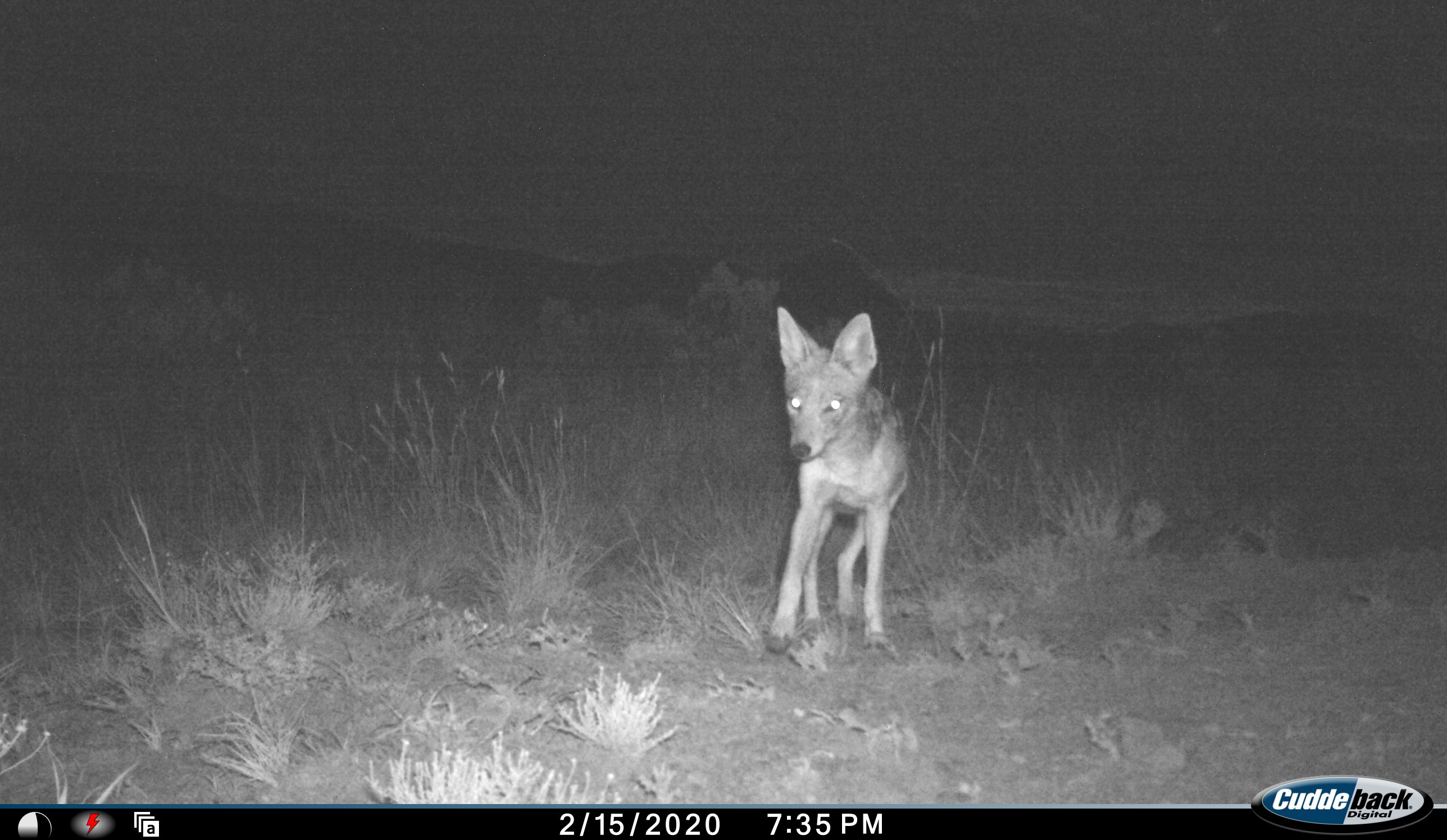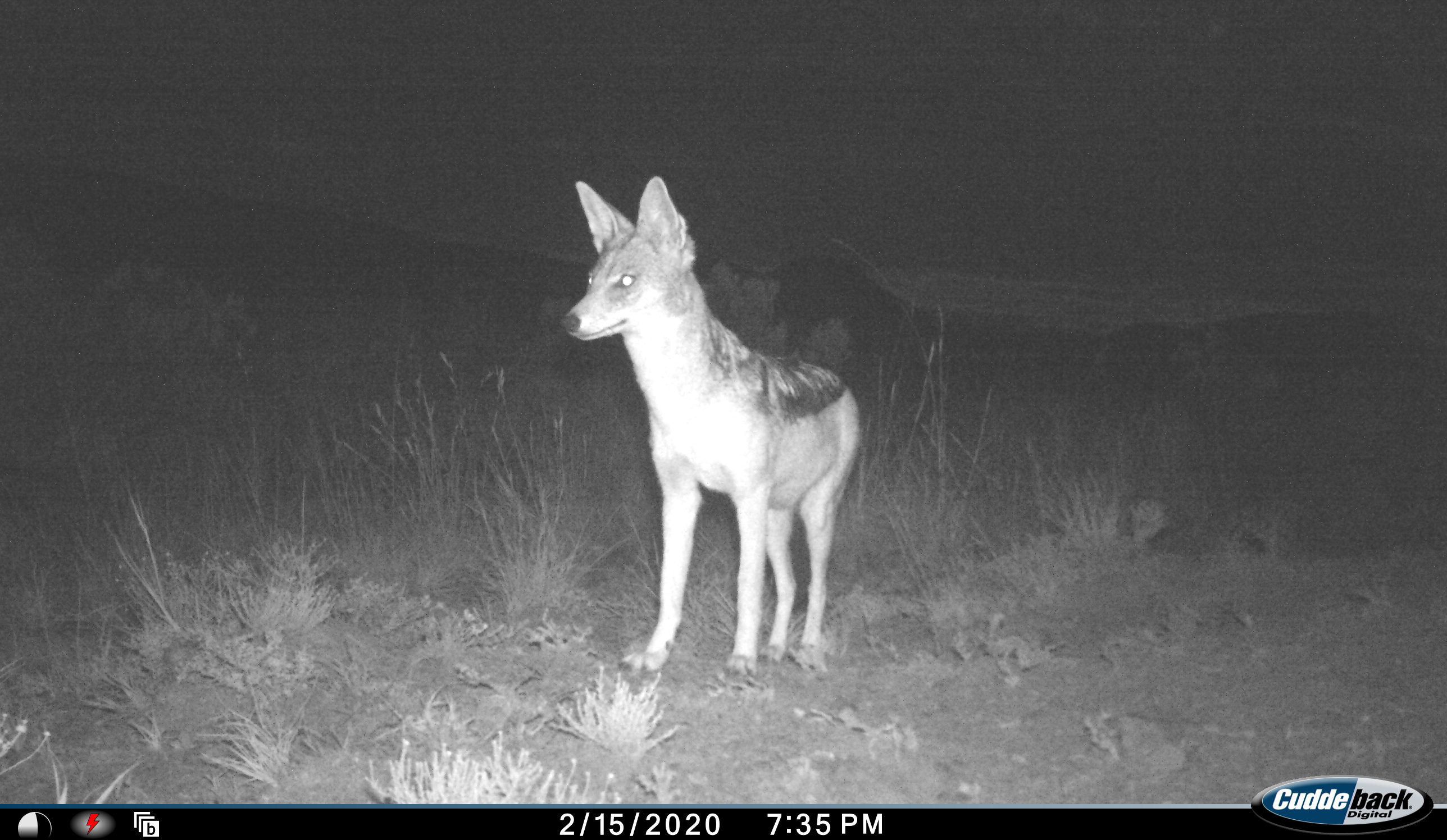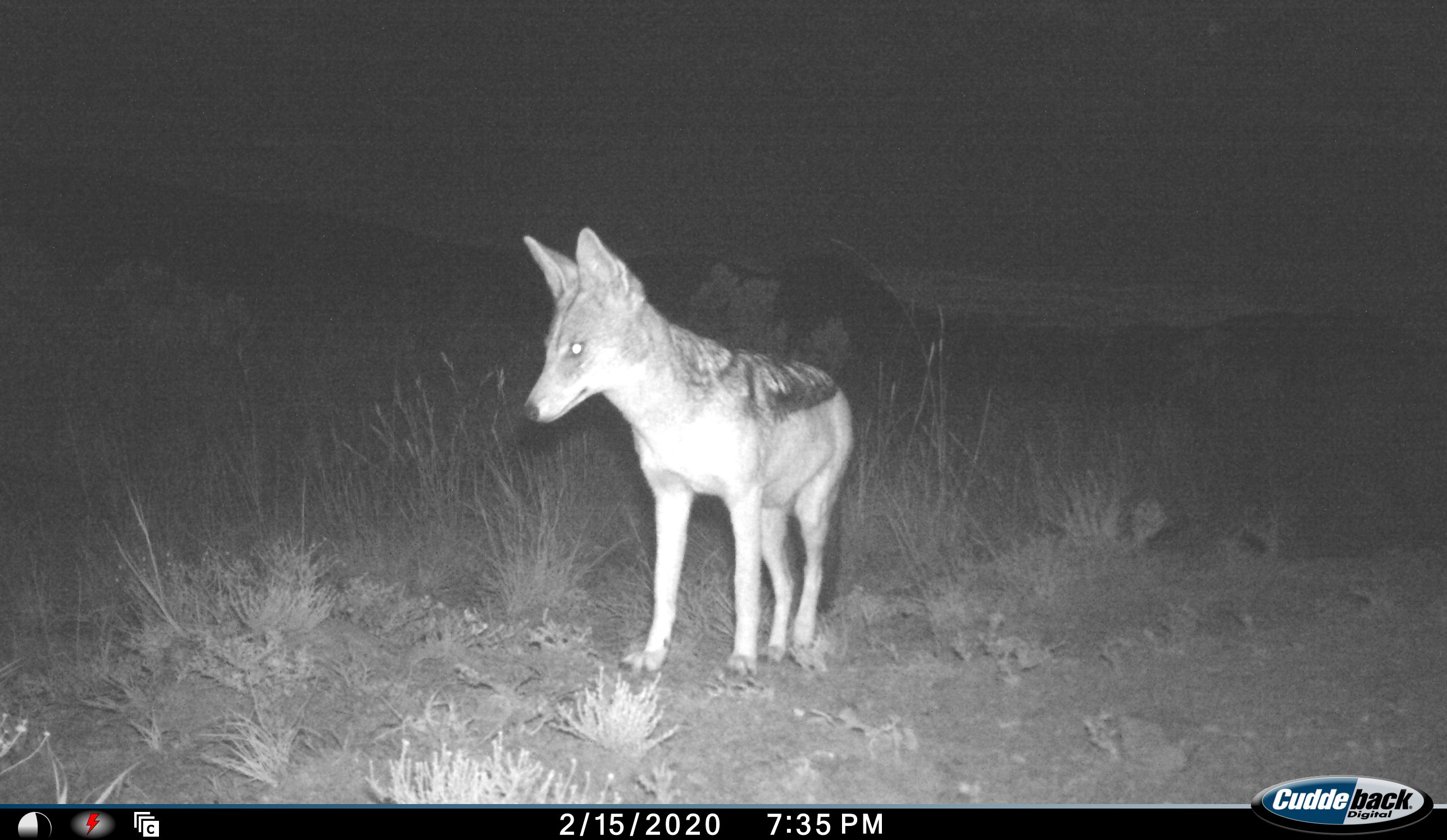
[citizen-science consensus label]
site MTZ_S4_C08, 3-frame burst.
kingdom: Animalia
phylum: Chordata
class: Mammalia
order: Carnivora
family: Canidae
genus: Lupulella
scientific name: Lupulella mesomelas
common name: black-backed jackal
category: jackalblackbacked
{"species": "jackalblackbacked (black-backed jackal) (Lupulella mesomelas)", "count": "1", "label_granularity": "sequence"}